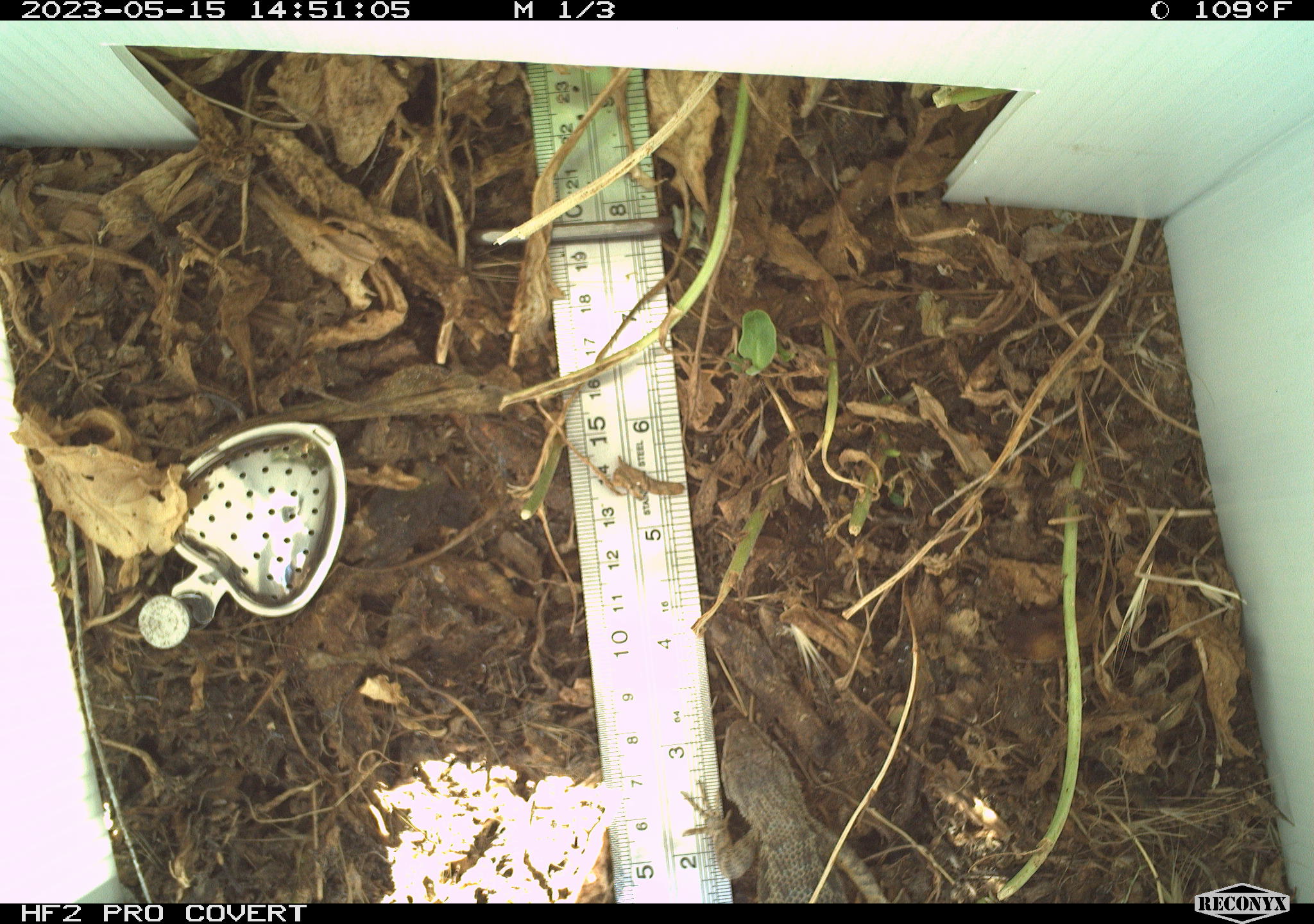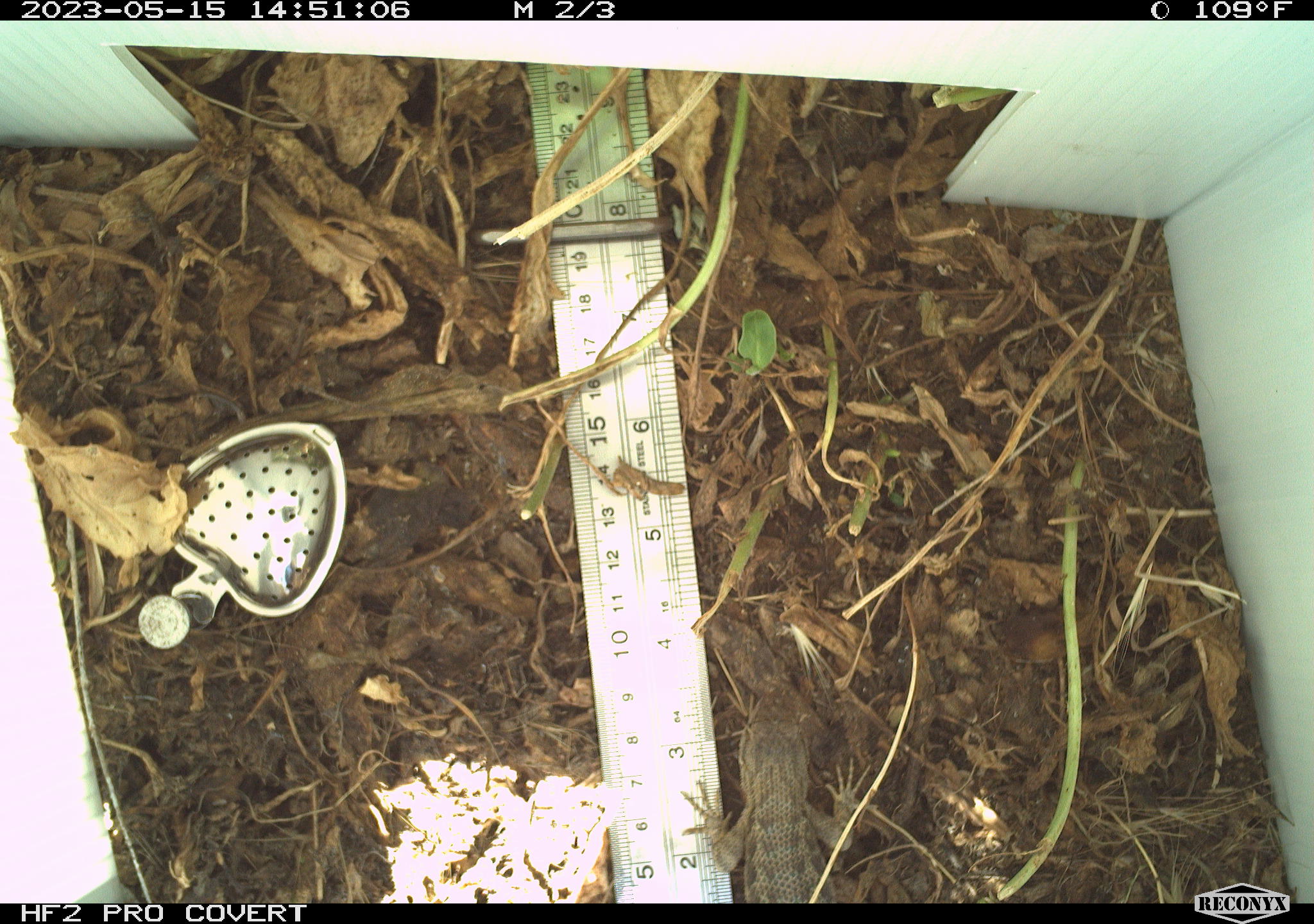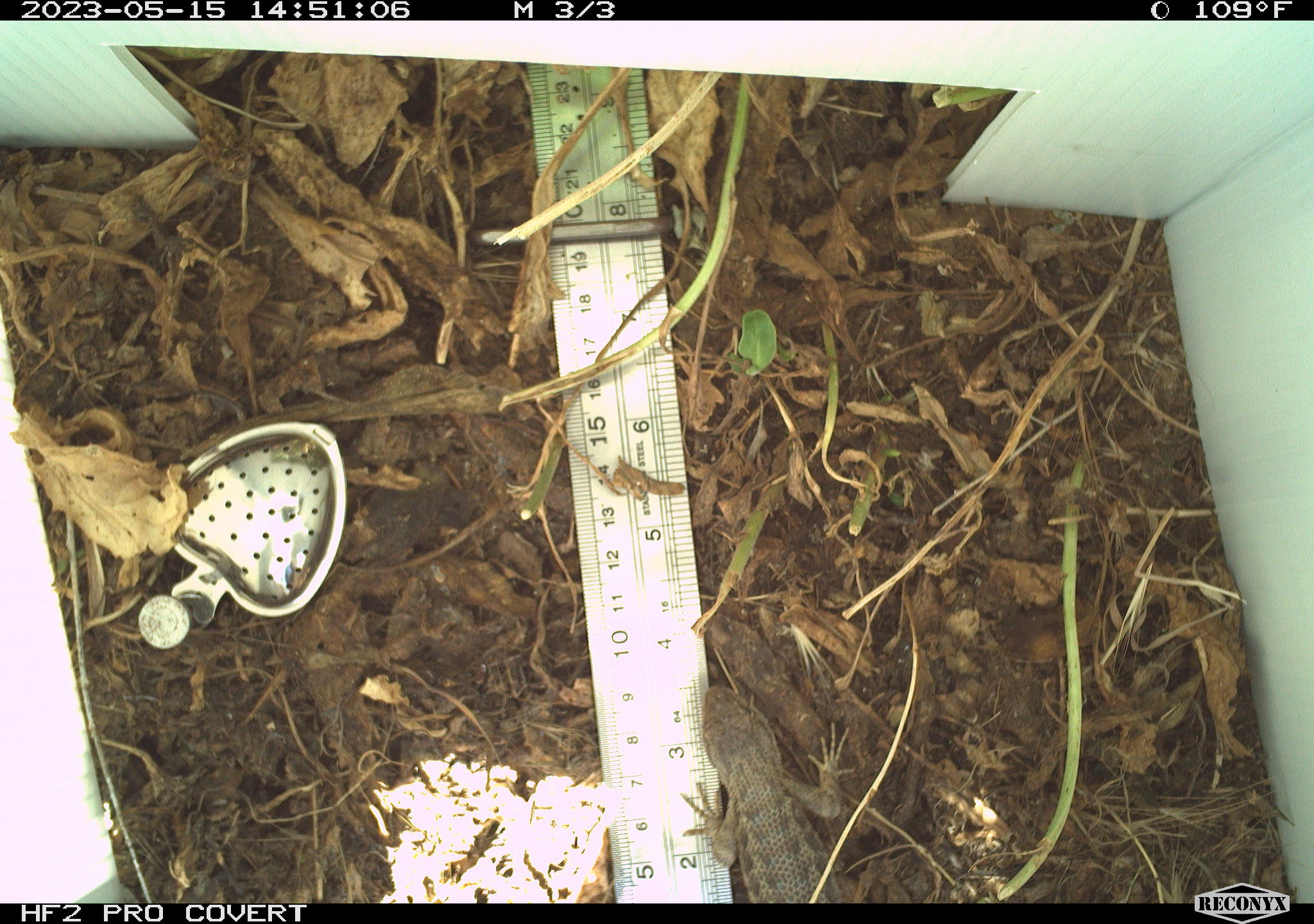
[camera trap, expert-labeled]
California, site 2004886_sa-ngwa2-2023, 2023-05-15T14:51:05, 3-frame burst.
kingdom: Animalia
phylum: Chordata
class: Reptilia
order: Squamata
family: Phrynosomatidae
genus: Uta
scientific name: Uta stansburiana elegans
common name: western side-blotched lizard